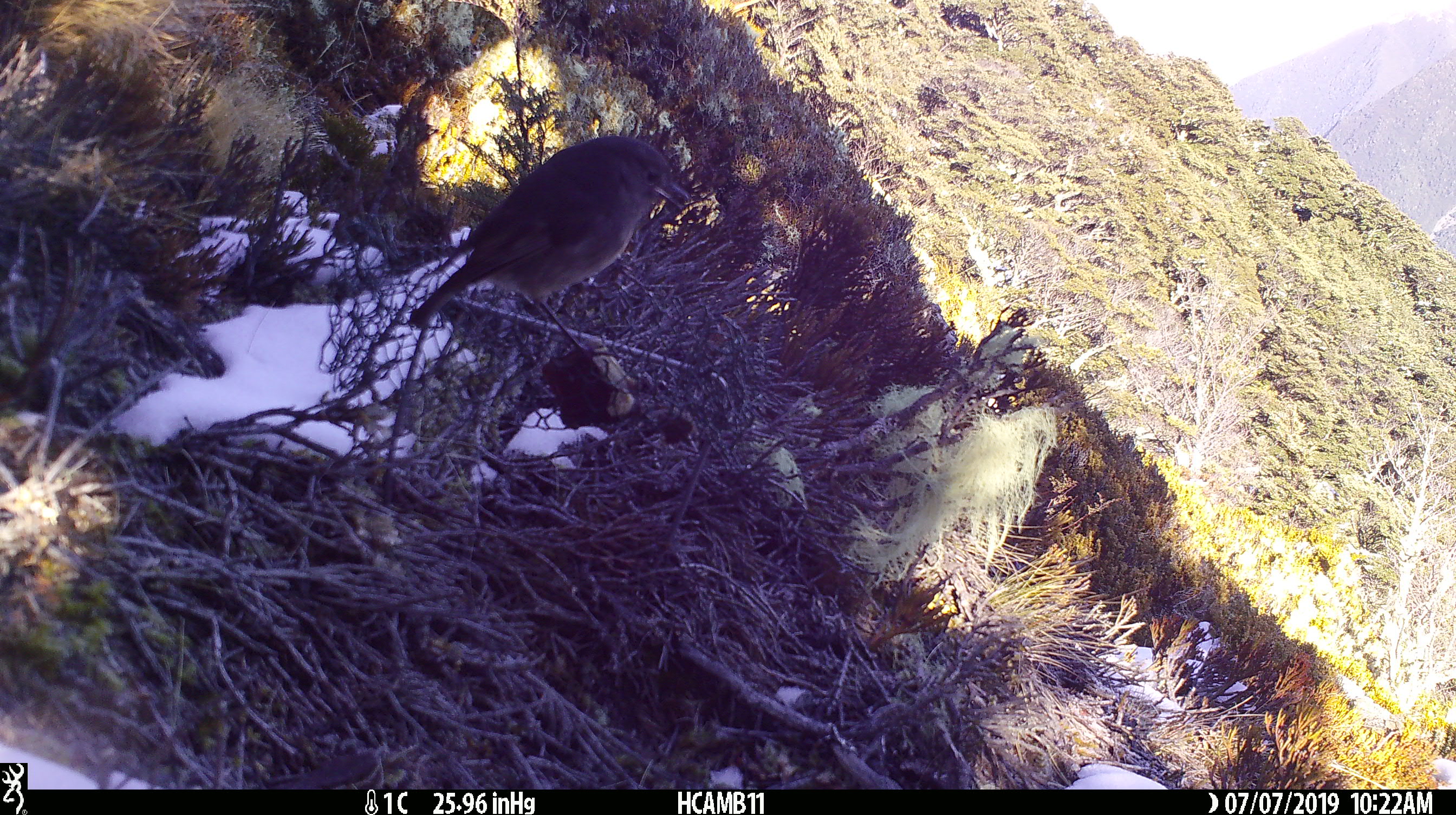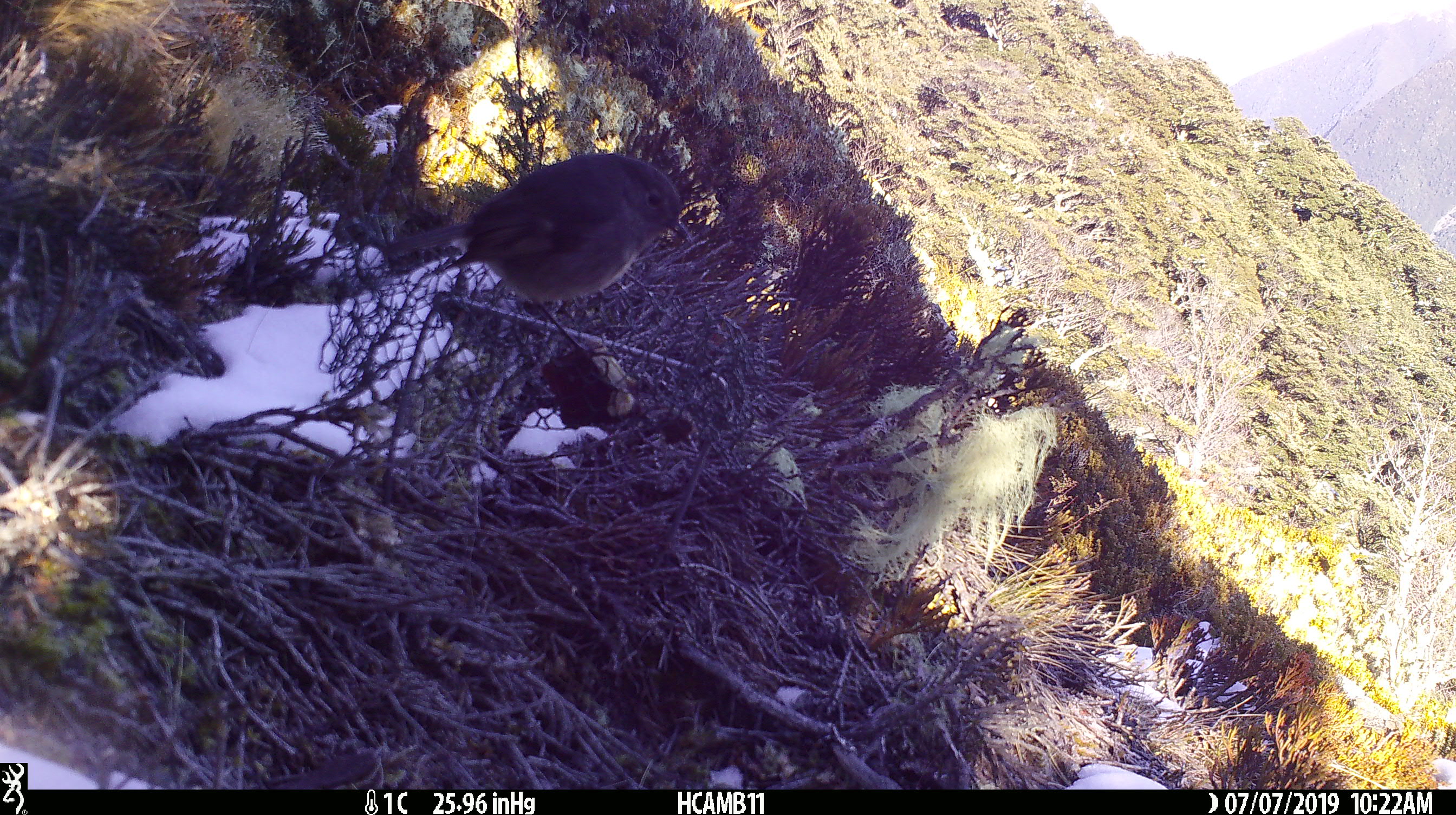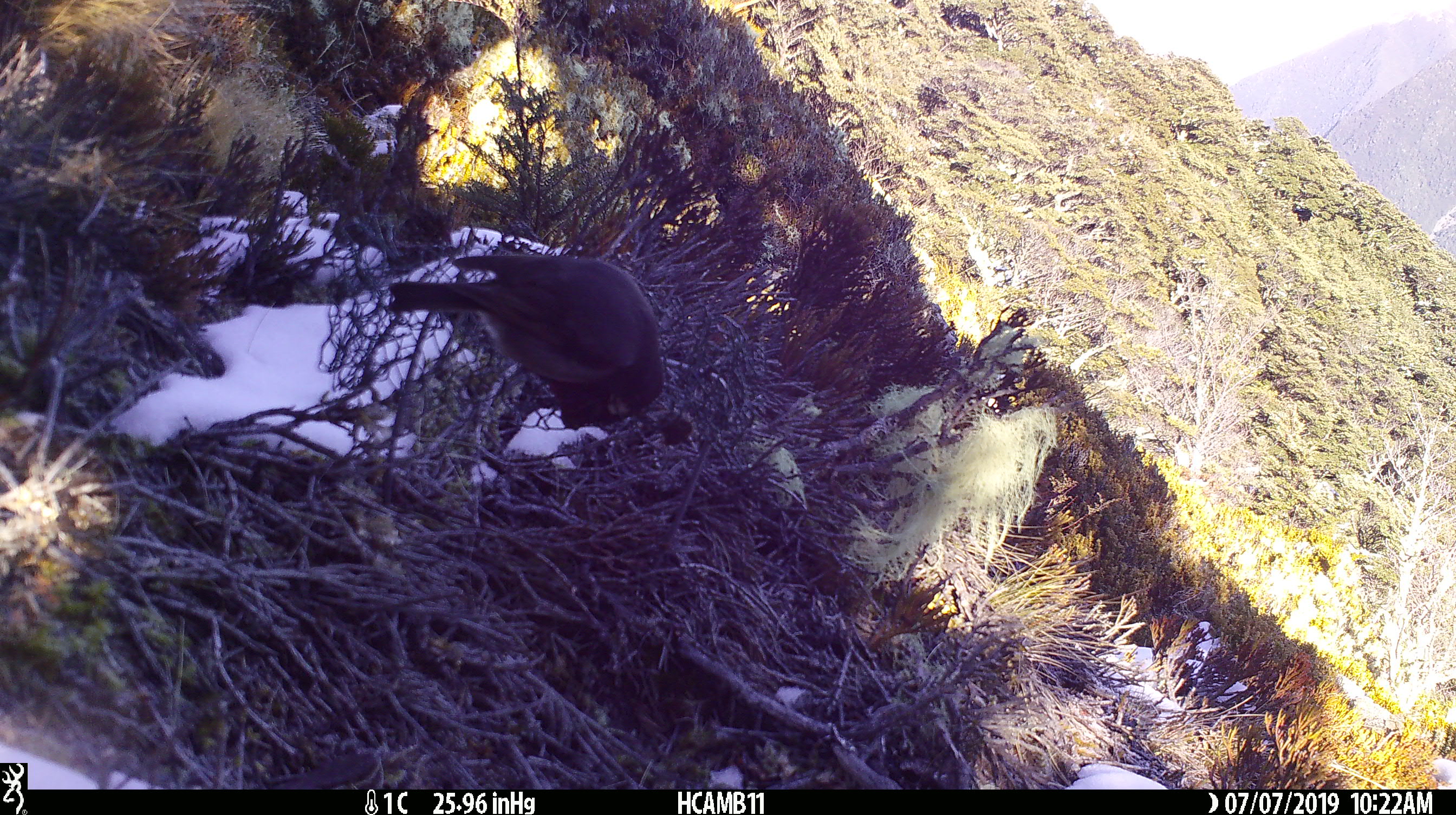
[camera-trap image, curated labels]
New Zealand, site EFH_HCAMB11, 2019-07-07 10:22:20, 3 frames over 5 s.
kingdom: Animalia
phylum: Chordata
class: Aves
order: Passeriformes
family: Petroicidae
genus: Petroica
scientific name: Petroica australis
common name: new zealand robin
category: robin